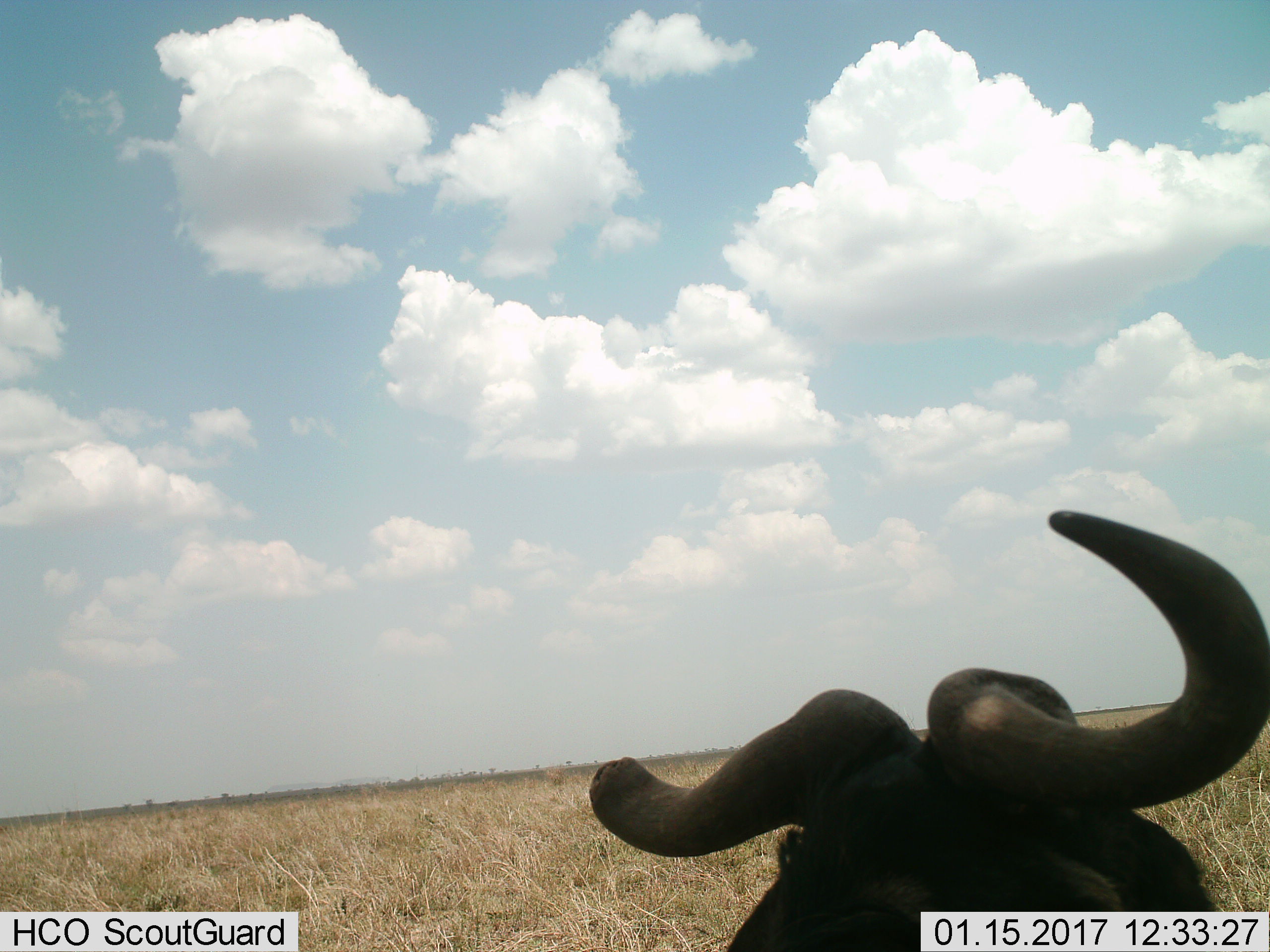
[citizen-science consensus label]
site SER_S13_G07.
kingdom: Animalia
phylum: Chordata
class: Mammalia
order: Artiodactyla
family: Bovidae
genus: Connochaetes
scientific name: Connochaetes taurinus taurinus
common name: blue wildebeest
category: wildebeestblue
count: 1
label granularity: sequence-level